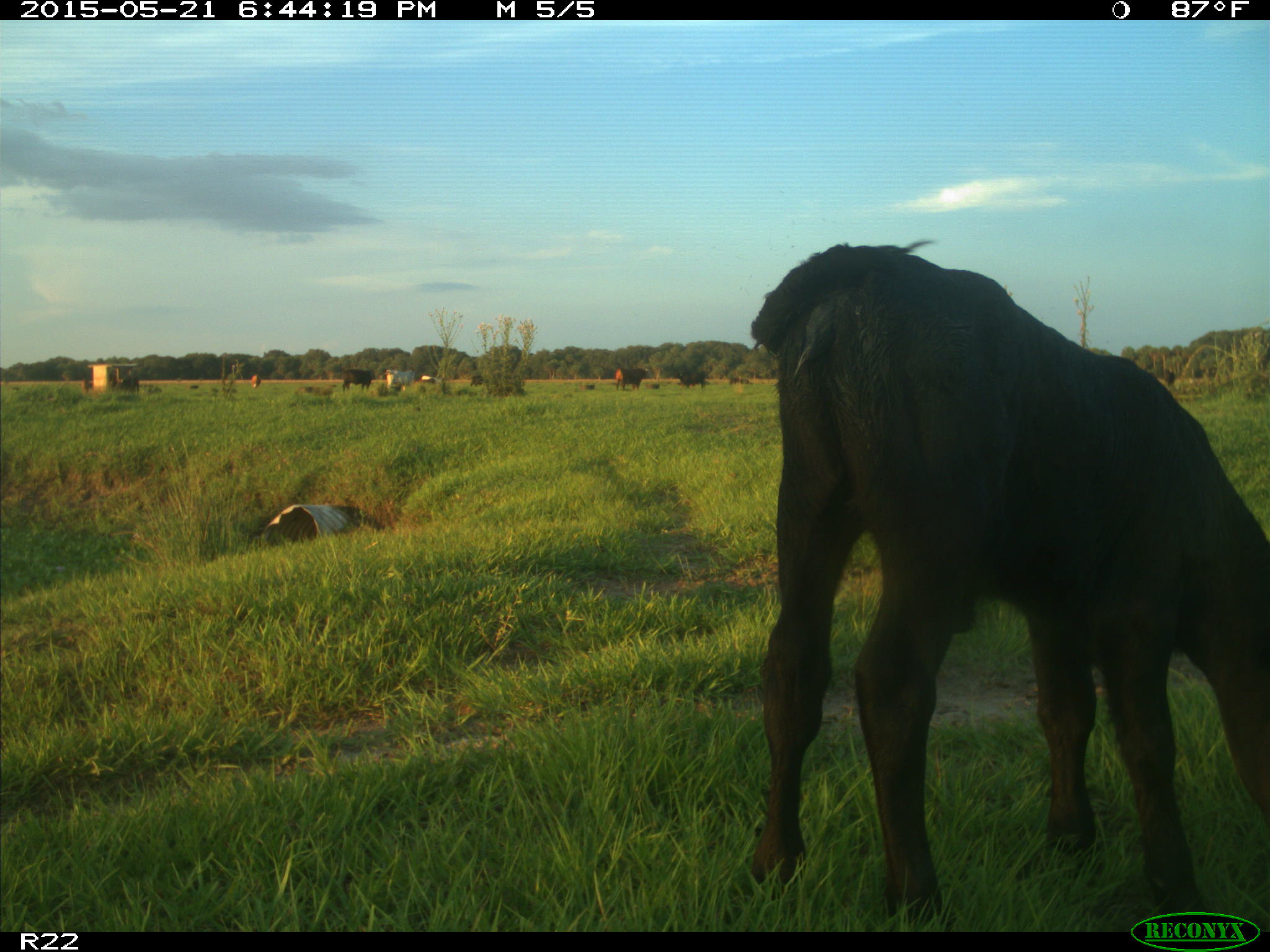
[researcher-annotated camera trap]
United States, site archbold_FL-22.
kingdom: Animalia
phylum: Chordata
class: Mammalia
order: Artiodactyla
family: Bovidae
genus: Bos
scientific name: Bos taurus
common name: domestic cow